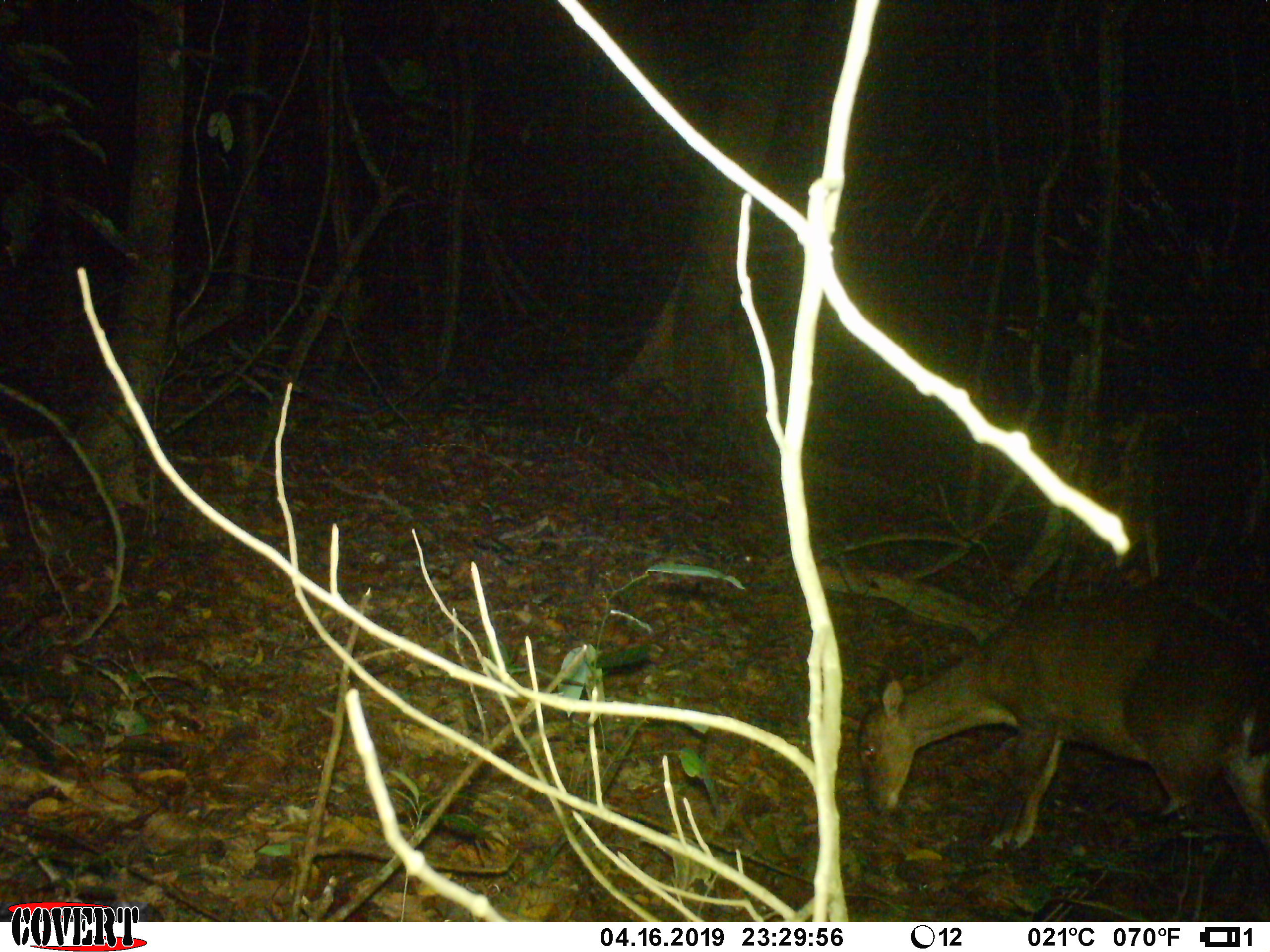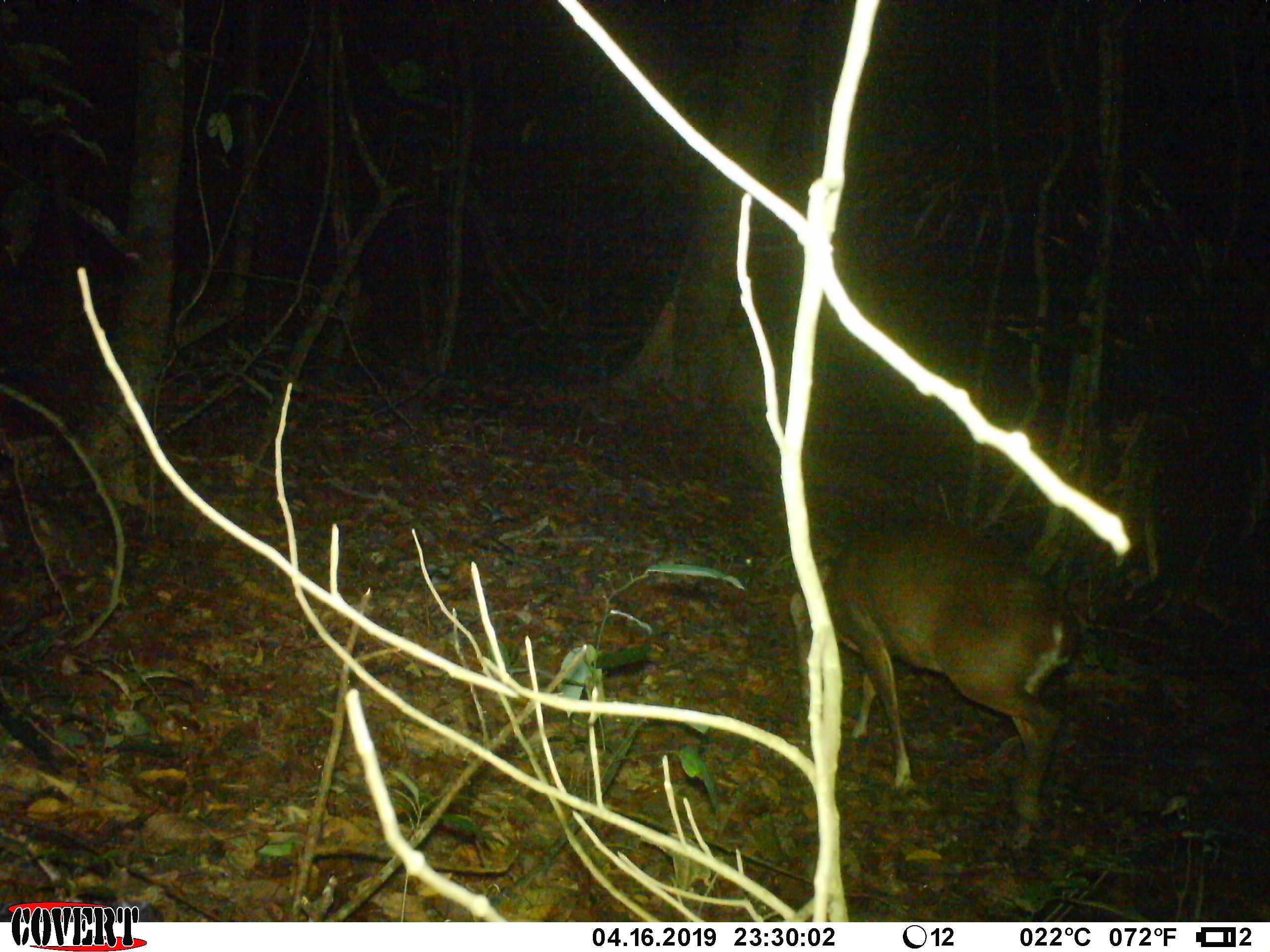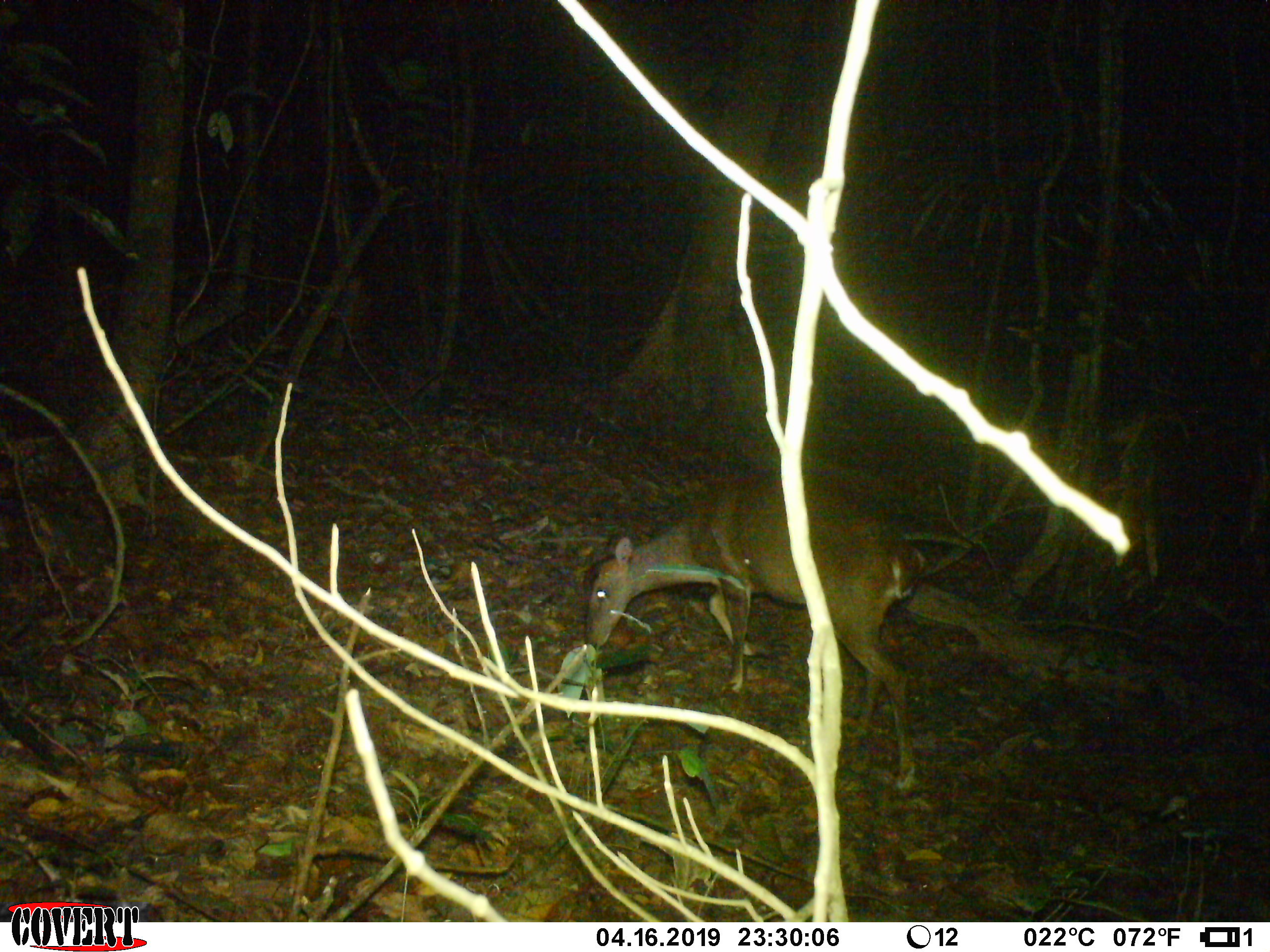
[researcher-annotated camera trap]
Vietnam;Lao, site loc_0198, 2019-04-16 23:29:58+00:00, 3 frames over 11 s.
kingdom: Animalia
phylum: Chordata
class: Mammalia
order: Artiodactyla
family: Cervidae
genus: Muntiacus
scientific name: Muntiacus vuquangensis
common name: large-antlered muntjac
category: large antlered muntjac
Large antlered muntjac (large-antlered muntjac) (Muntiacus vuquangensis). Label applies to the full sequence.